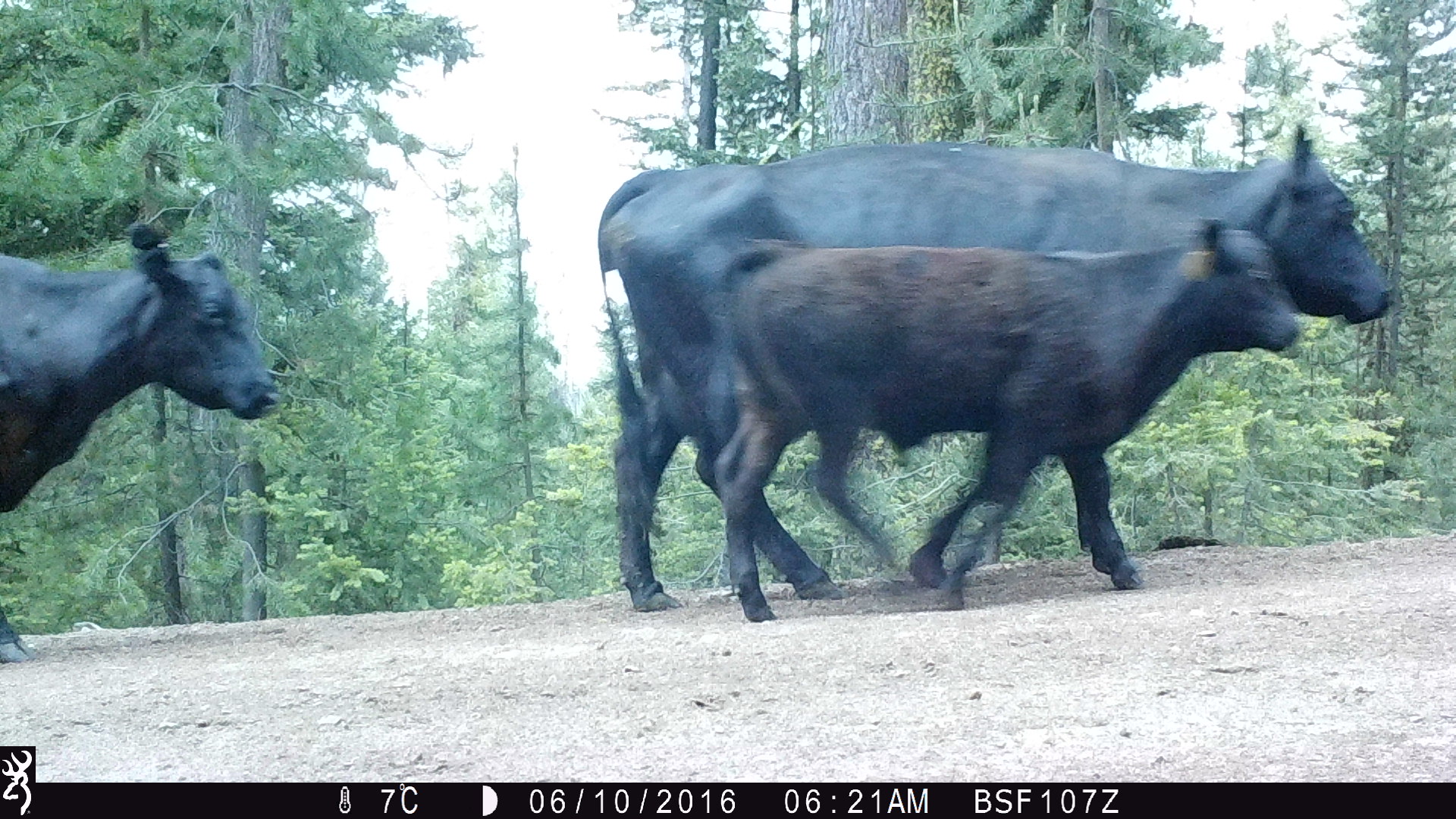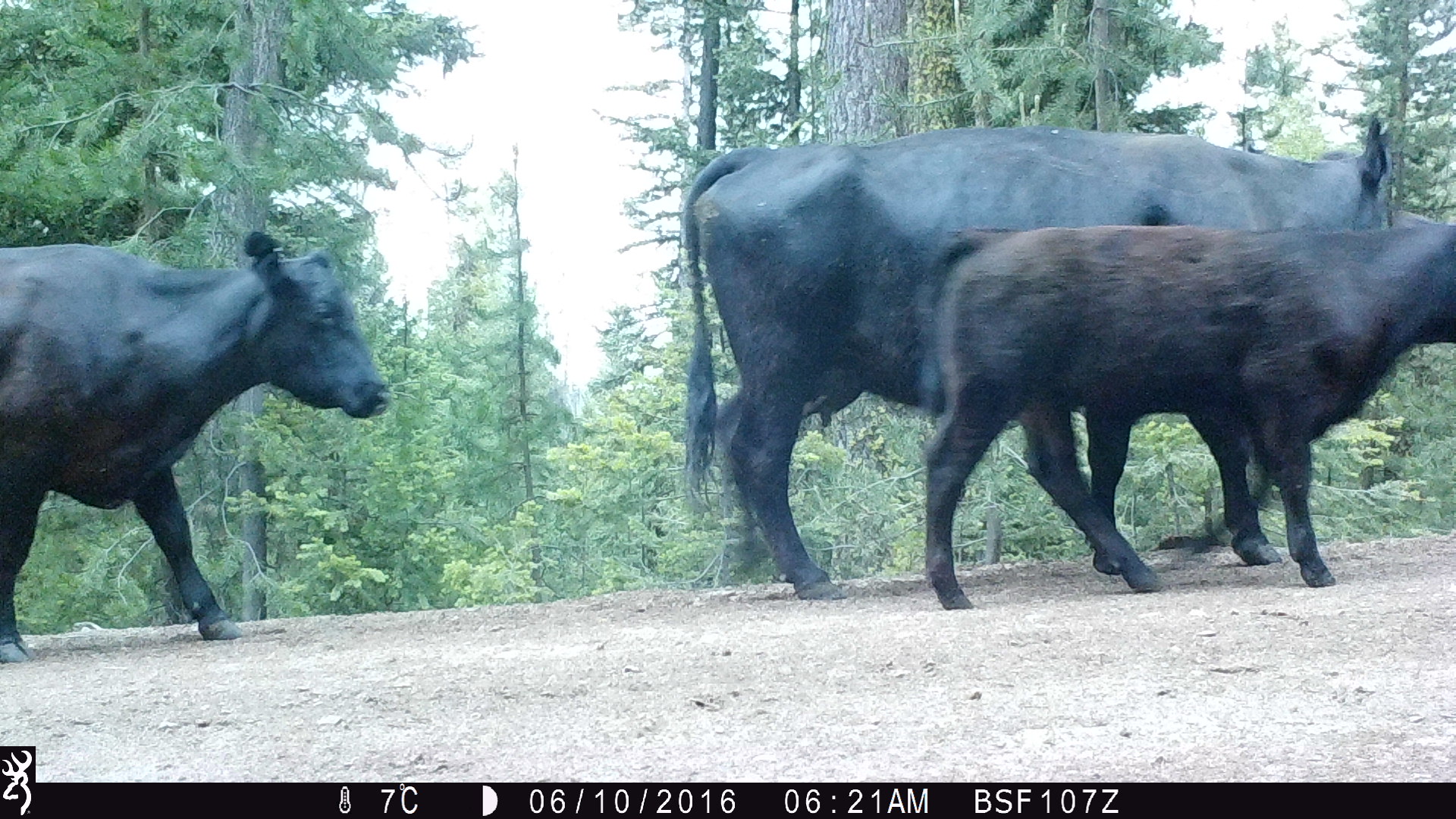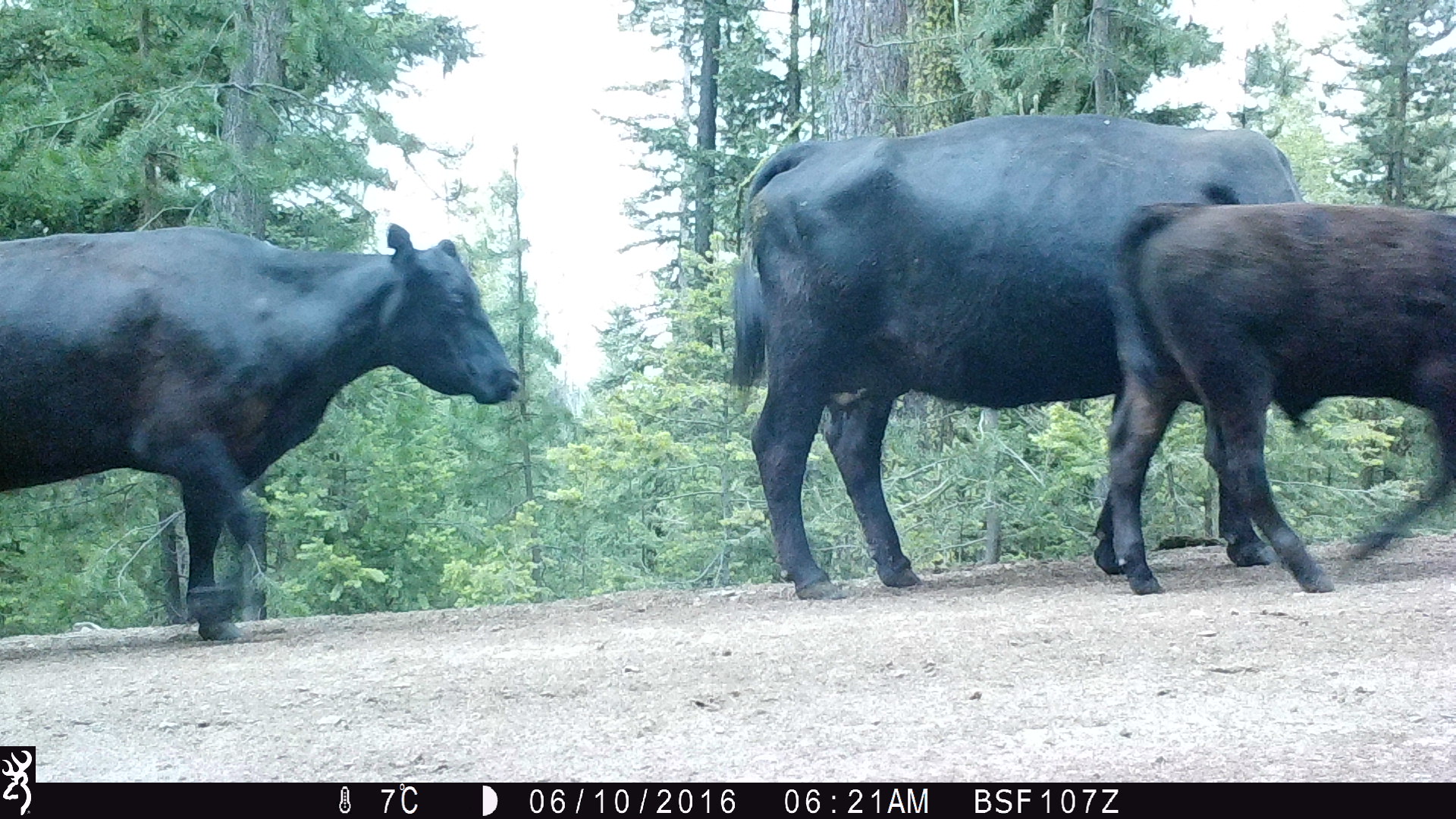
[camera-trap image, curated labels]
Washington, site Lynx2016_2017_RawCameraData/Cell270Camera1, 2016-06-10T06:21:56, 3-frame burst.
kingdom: Animalia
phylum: Chordata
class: Mammalia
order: Artiodactyla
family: Bovidae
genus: Bos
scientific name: Bos taurus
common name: domestic cattle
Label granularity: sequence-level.